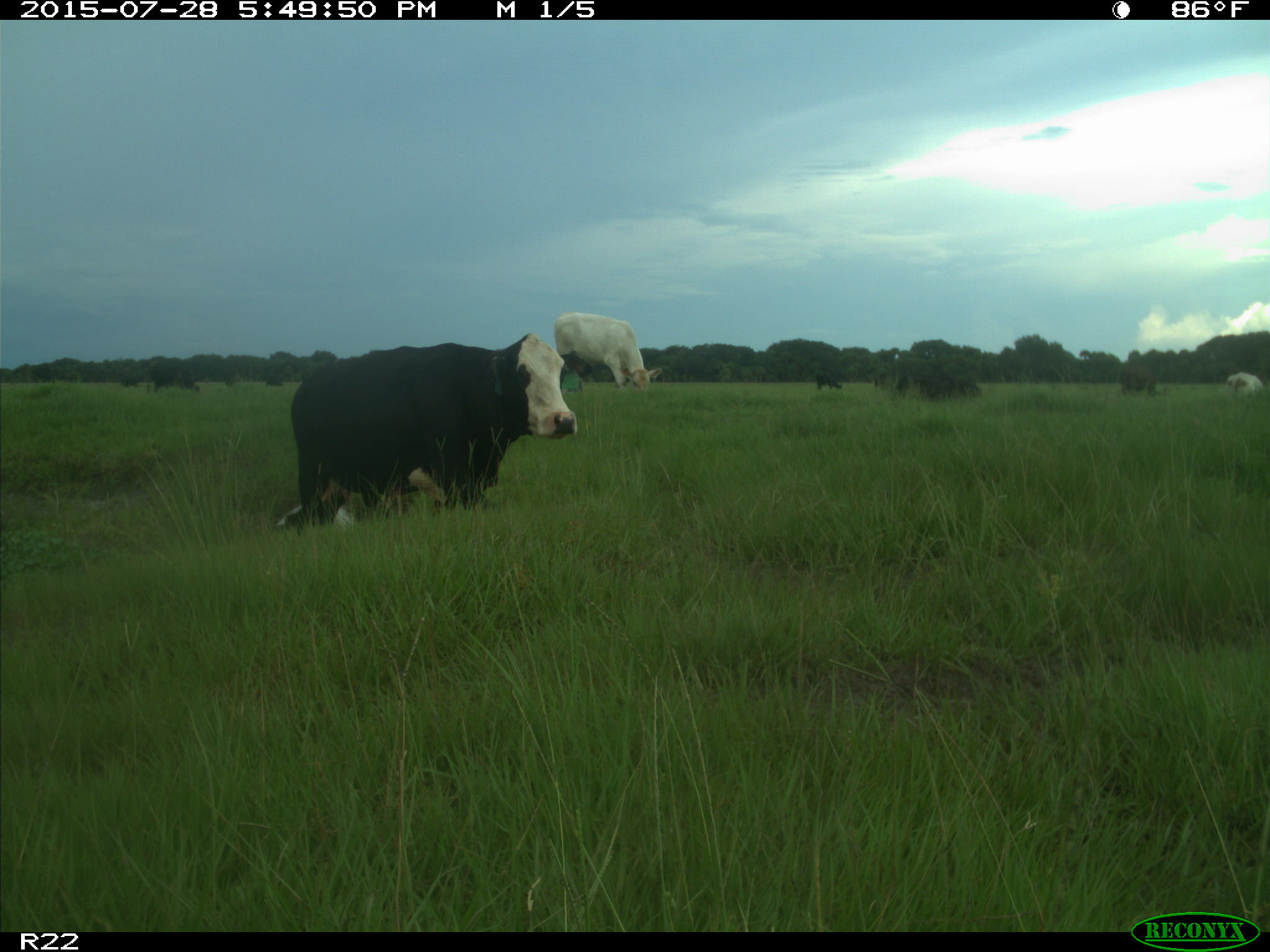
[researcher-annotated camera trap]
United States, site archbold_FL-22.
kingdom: Animalia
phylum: Chordata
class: Mammalia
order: Artiodactyla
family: Bovidae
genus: Bos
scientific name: Bos taurus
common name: domestic cow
Bos taurus (domestic cow).